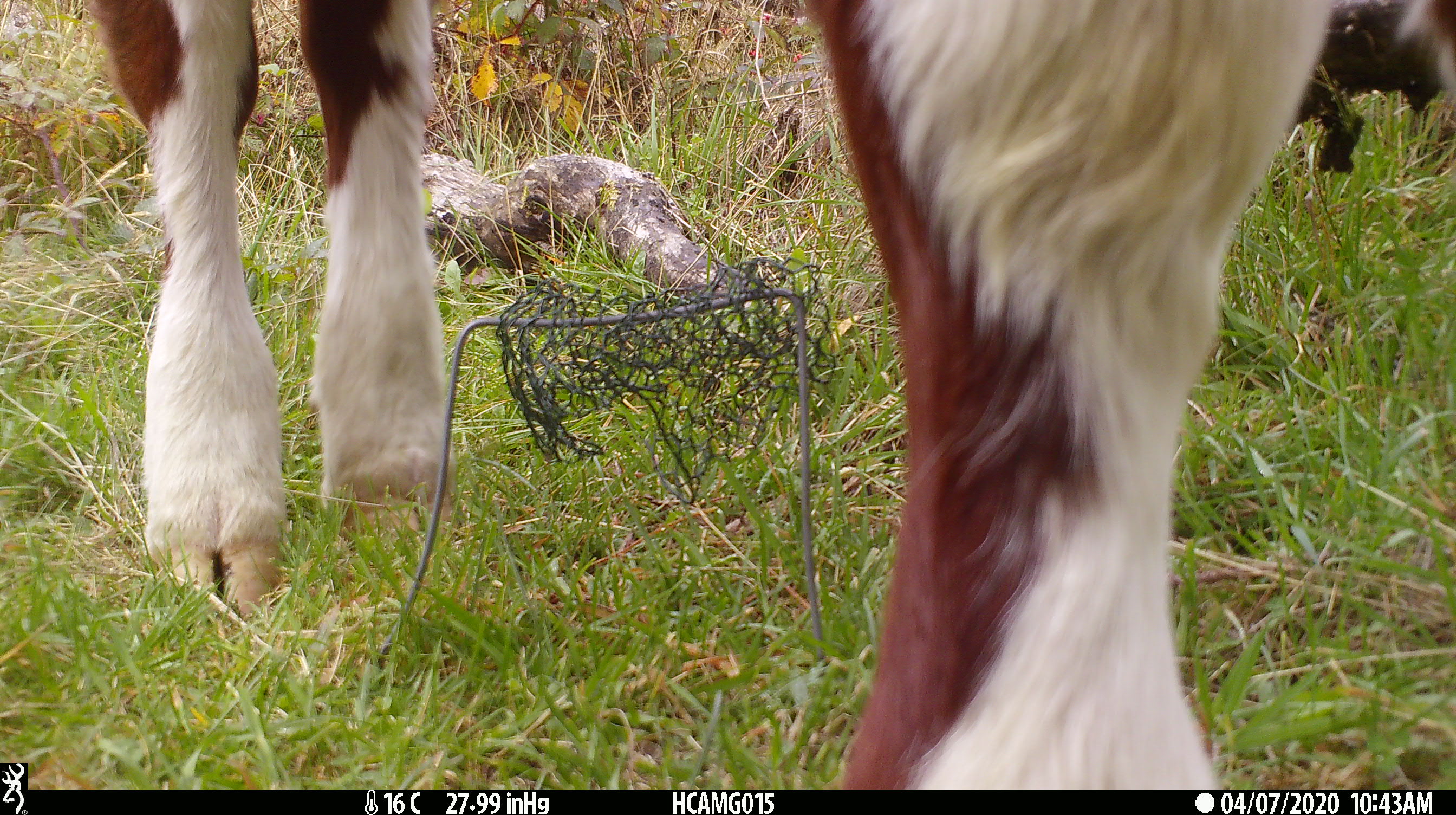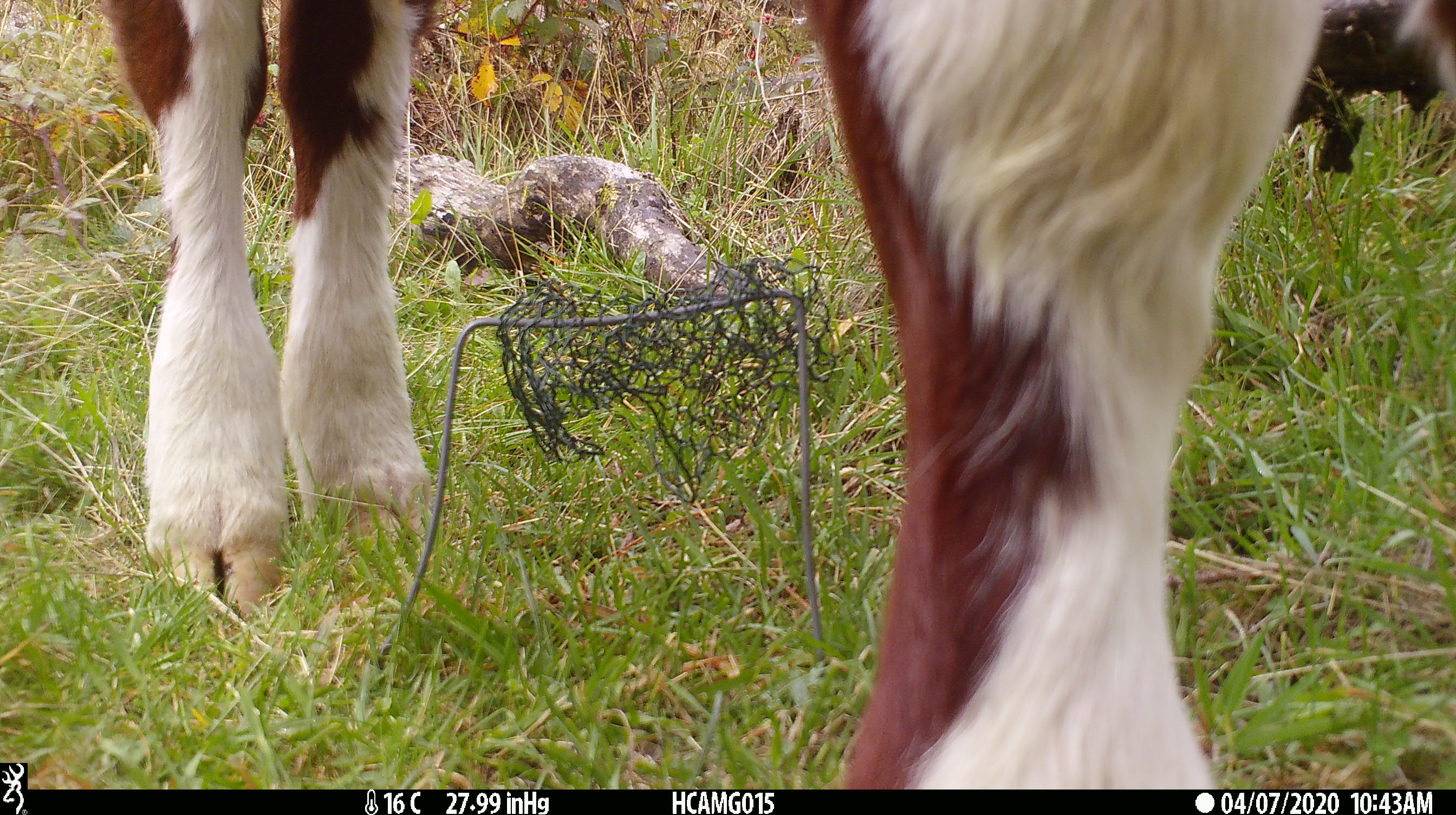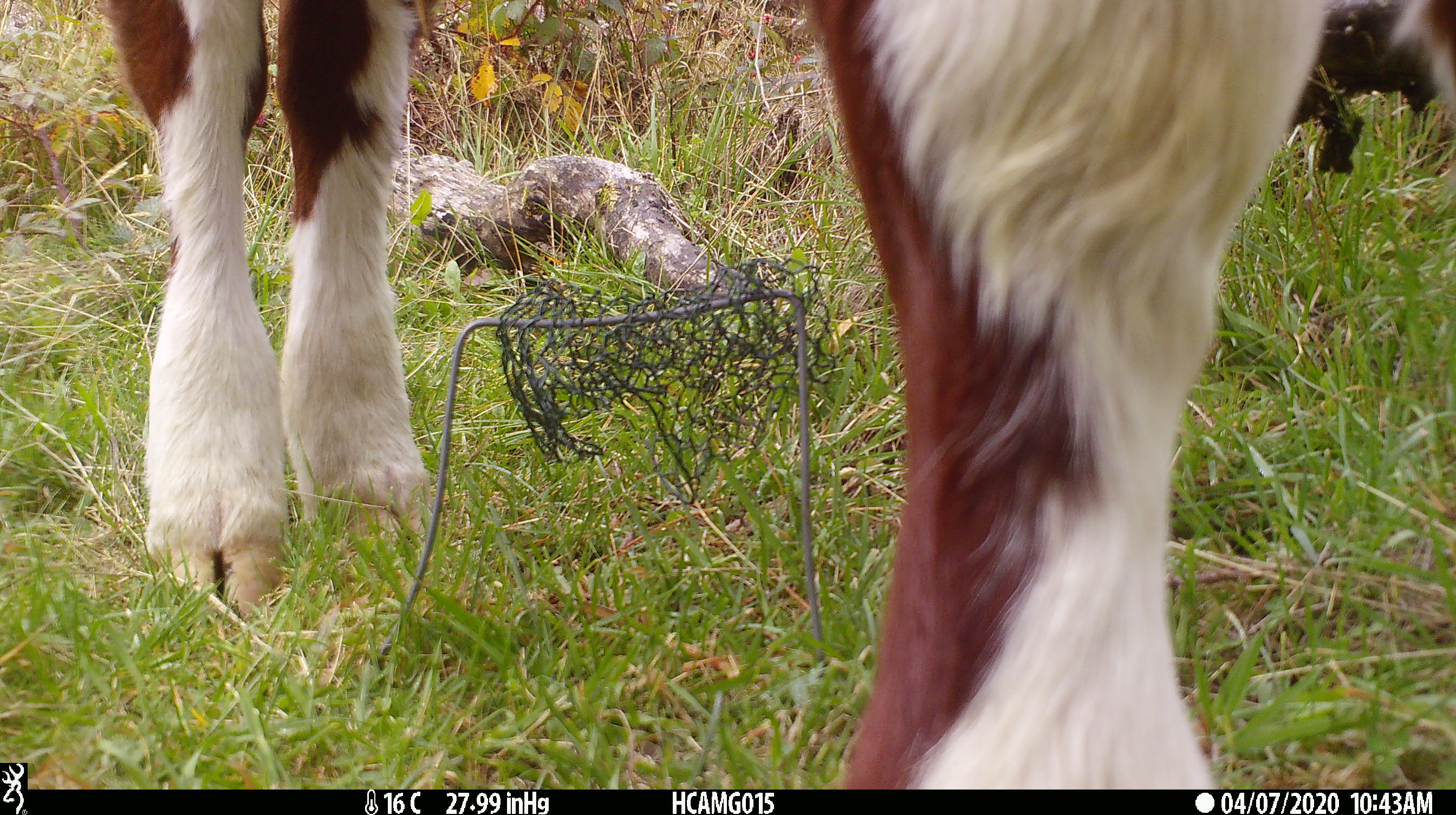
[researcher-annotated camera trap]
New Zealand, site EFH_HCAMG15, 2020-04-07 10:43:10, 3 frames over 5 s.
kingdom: Animalia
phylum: Chordata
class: Mammalia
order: Artiodactyla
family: Bovidae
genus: Bos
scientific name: Bos taurus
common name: domestic cow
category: cow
Cow (domestic cow) (Bos taurus).